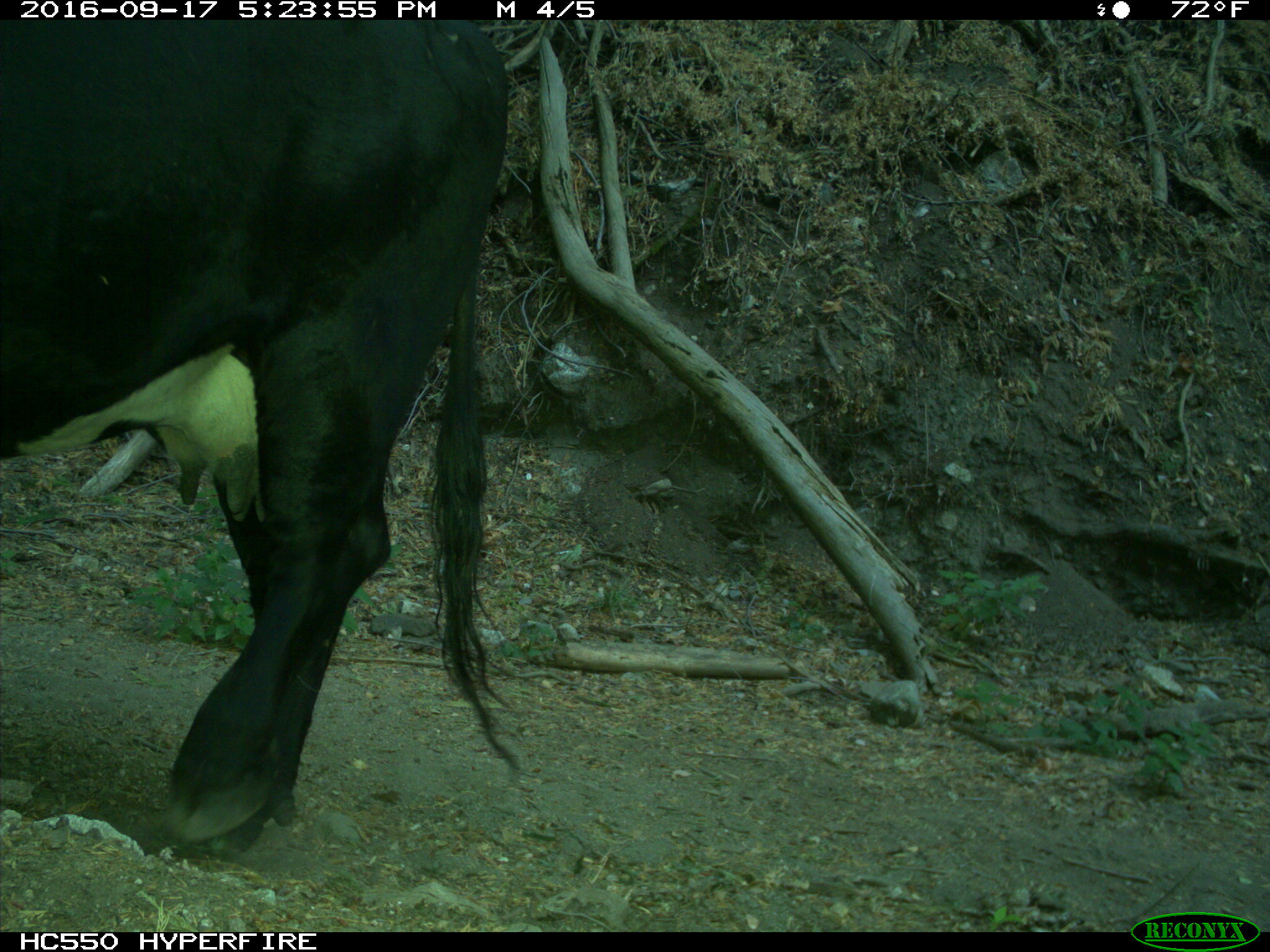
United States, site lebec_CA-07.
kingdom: Animalia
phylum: Chordata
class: Mammalia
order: Artiodactyla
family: Bovidae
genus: Bos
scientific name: Bos taurus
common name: domestic cow